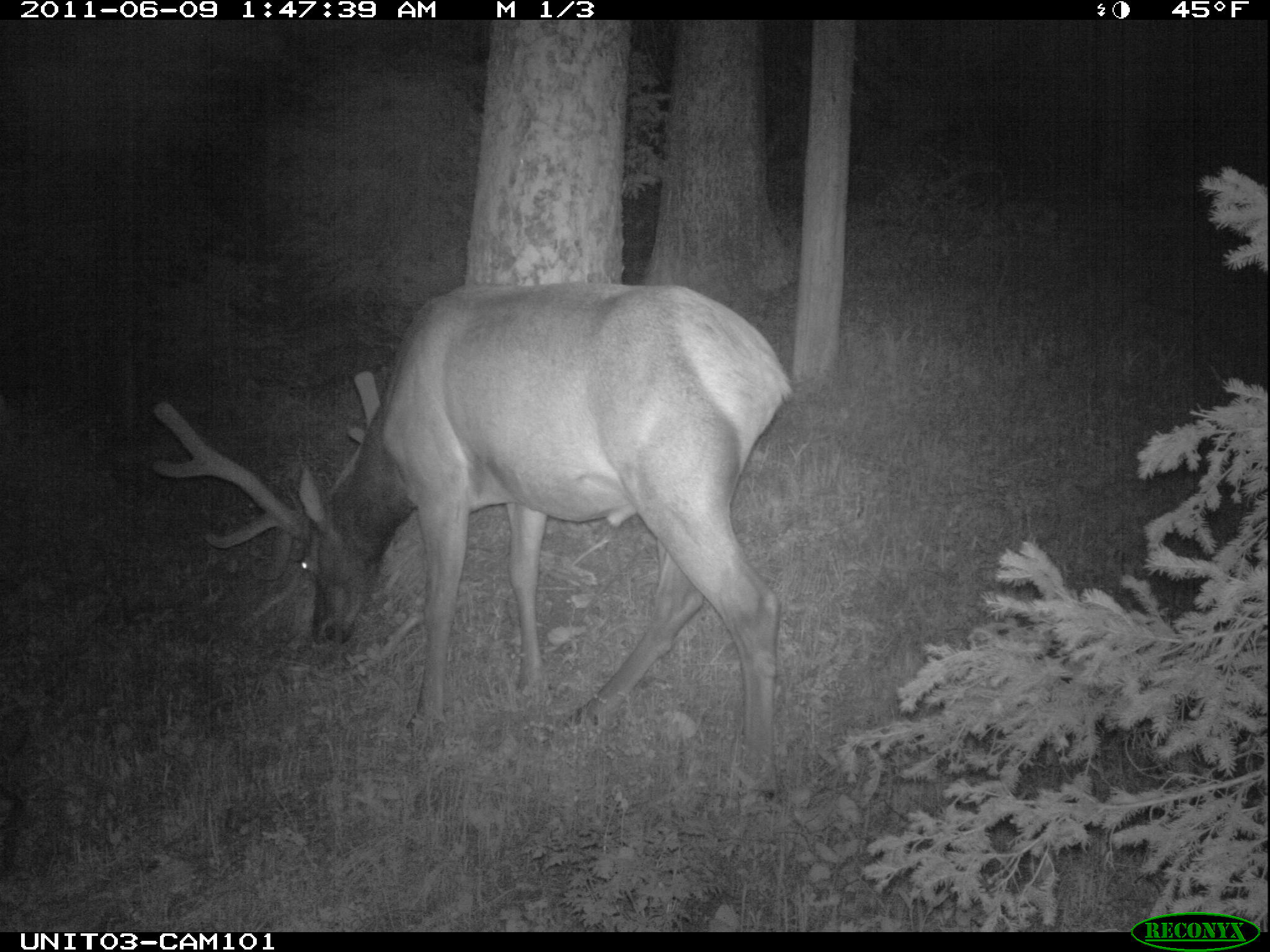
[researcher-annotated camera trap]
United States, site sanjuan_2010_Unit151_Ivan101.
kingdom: Animalia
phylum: Chordata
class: Mammalia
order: Artiodactyla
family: Cervidae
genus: Cervus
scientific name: Cervus elaphus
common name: red deer